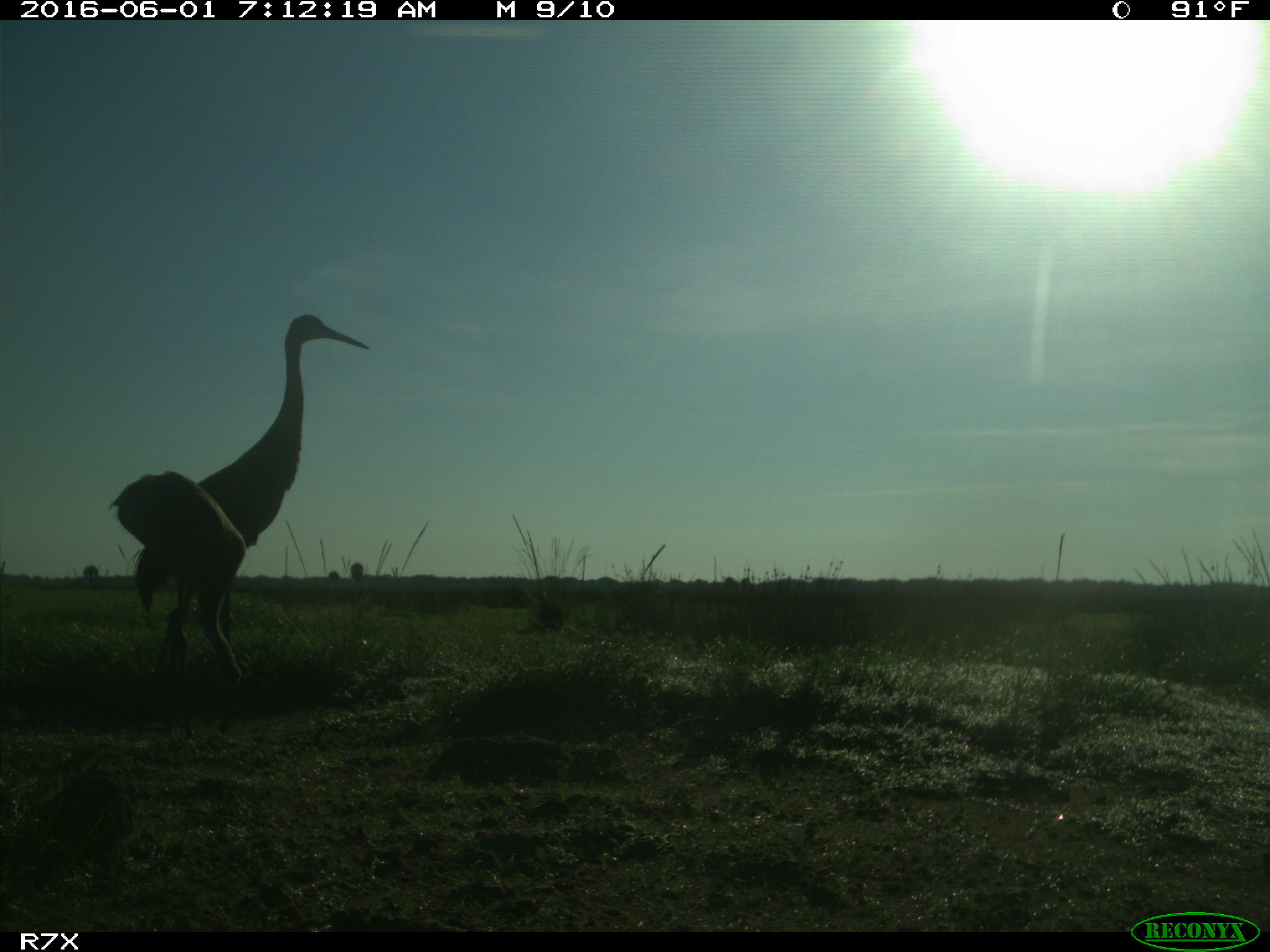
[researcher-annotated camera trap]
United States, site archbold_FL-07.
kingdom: Animalia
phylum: Chordata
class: Aves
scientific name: Aves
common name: birds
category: unidentified bird